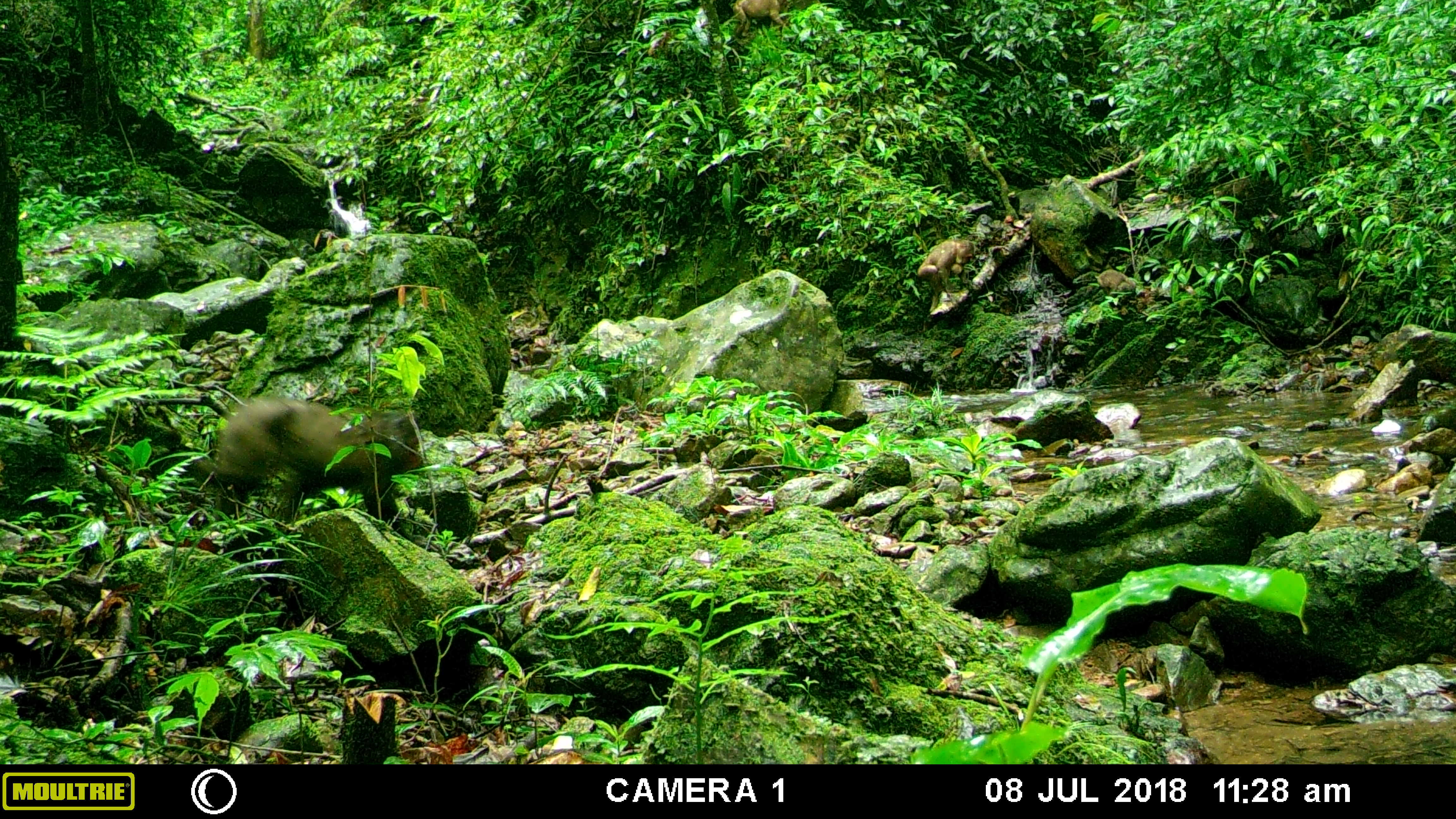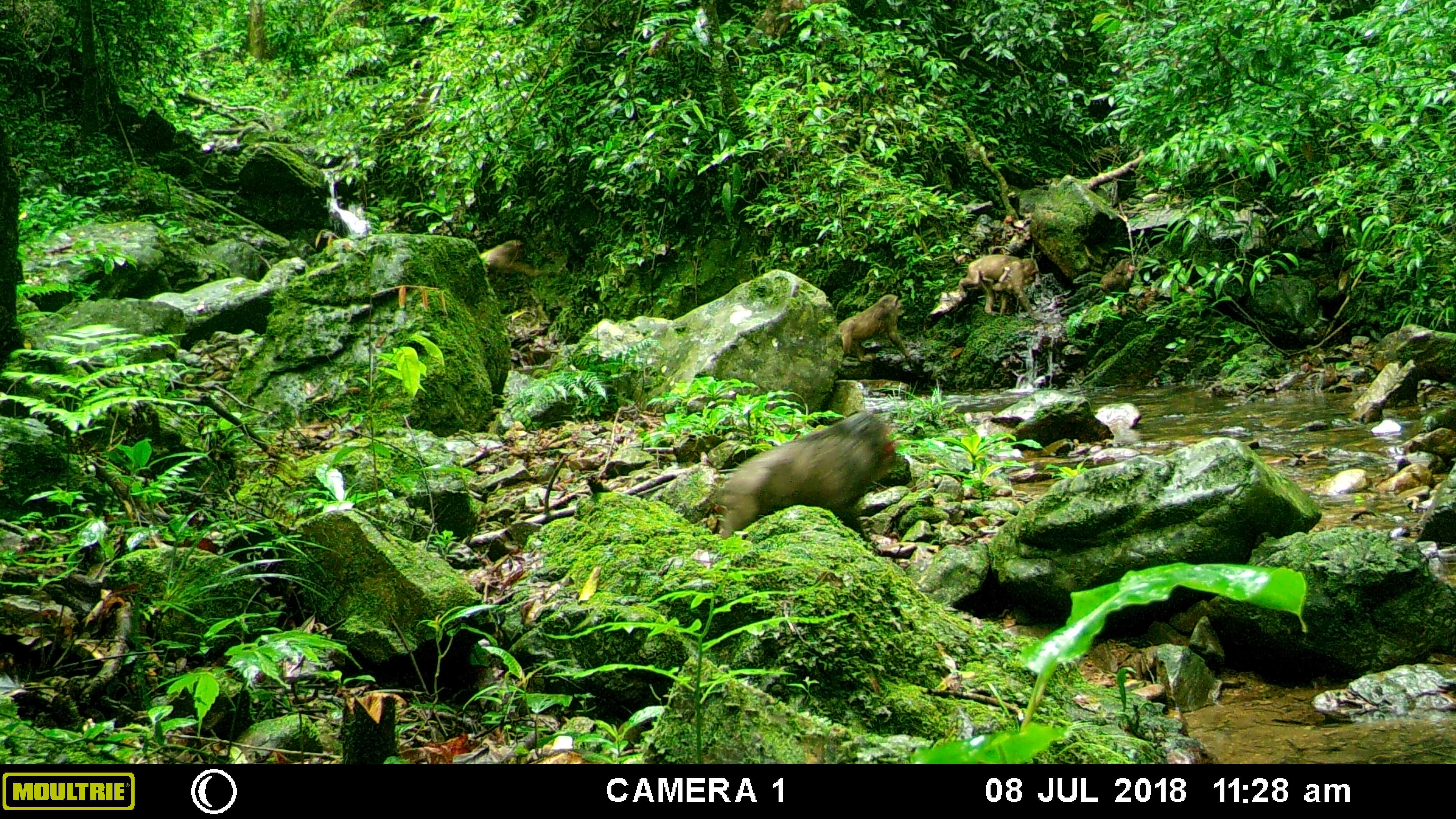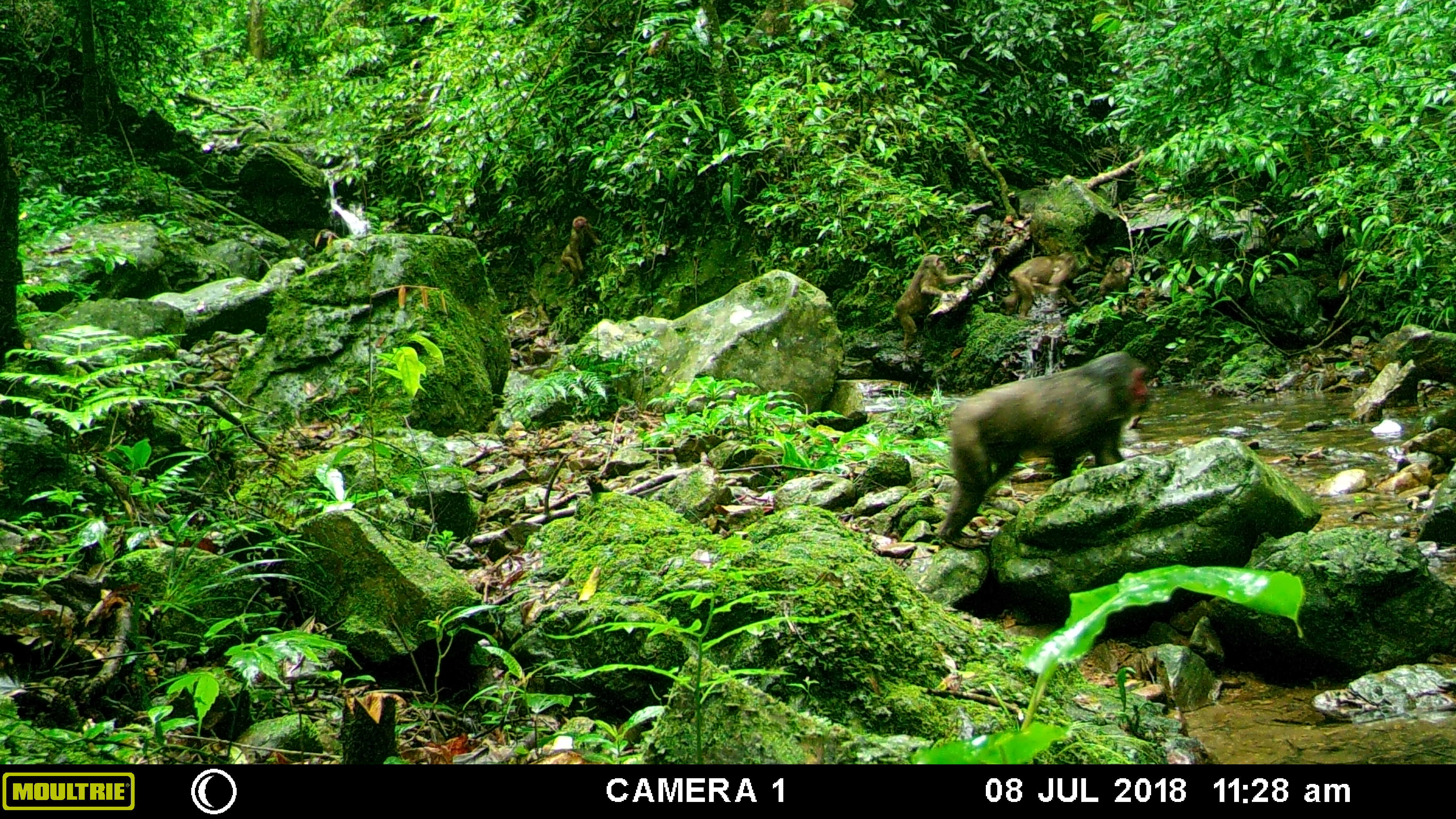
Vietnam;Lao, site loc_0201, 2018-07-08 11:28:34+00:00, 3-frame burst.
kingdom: Animalia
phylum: Chordata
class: Mammalia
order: Primates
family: Cercopithecidae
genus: Macaca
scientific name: Macaca arctoides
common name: stump-tailed macaque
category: stump tailed macaque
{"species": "stump tailed macaque (stump-tailed macaque) (Macaca arctoides)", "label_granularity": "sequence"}